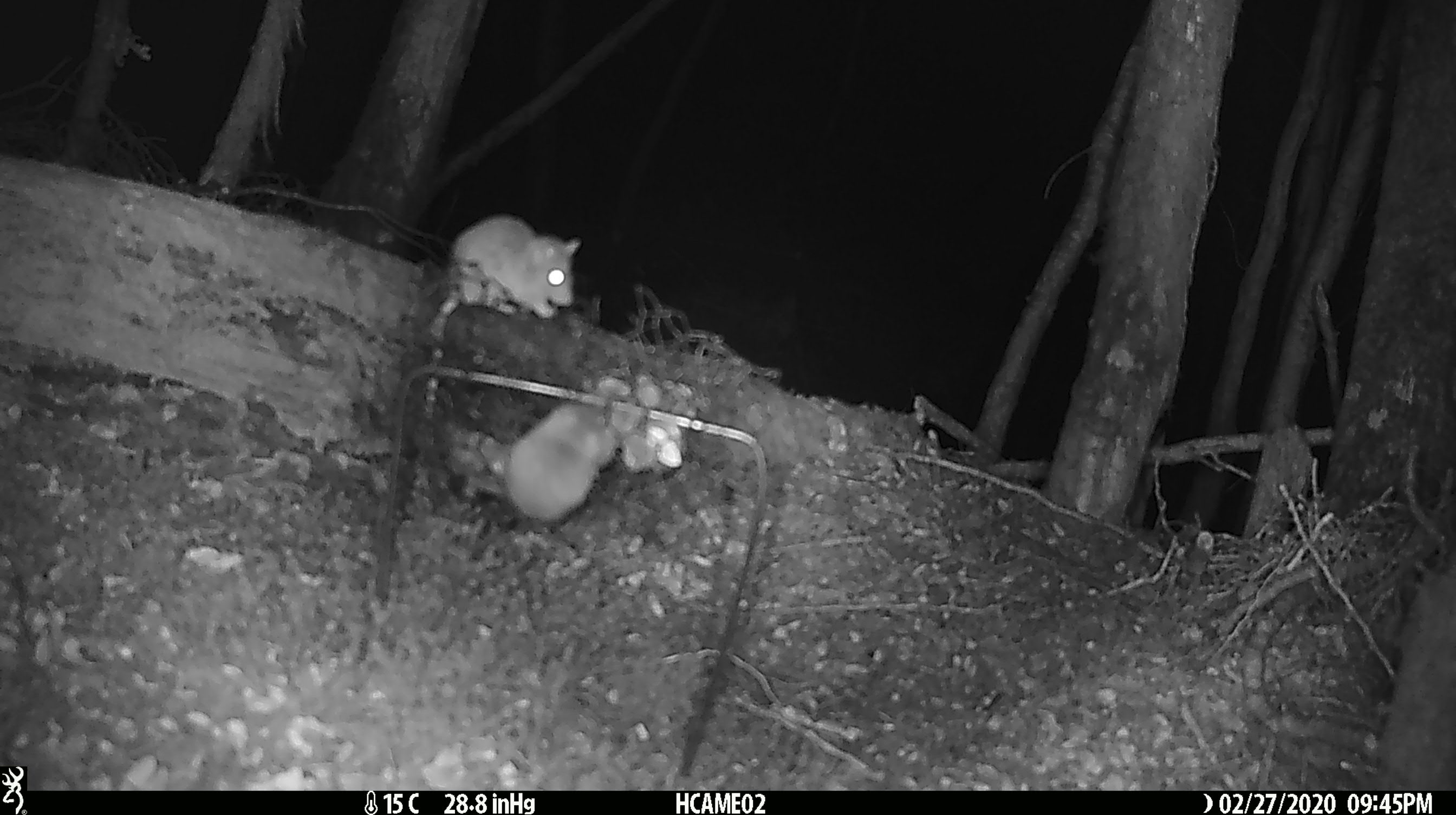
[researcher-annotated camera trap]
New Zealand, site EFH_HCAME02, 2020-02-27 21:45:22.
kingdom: Animalia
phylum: Chordata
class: Mammalia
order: Rodentia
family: Muridae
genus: Mus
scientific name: Mus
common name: mouse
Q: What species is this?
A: Mouse (Mus).